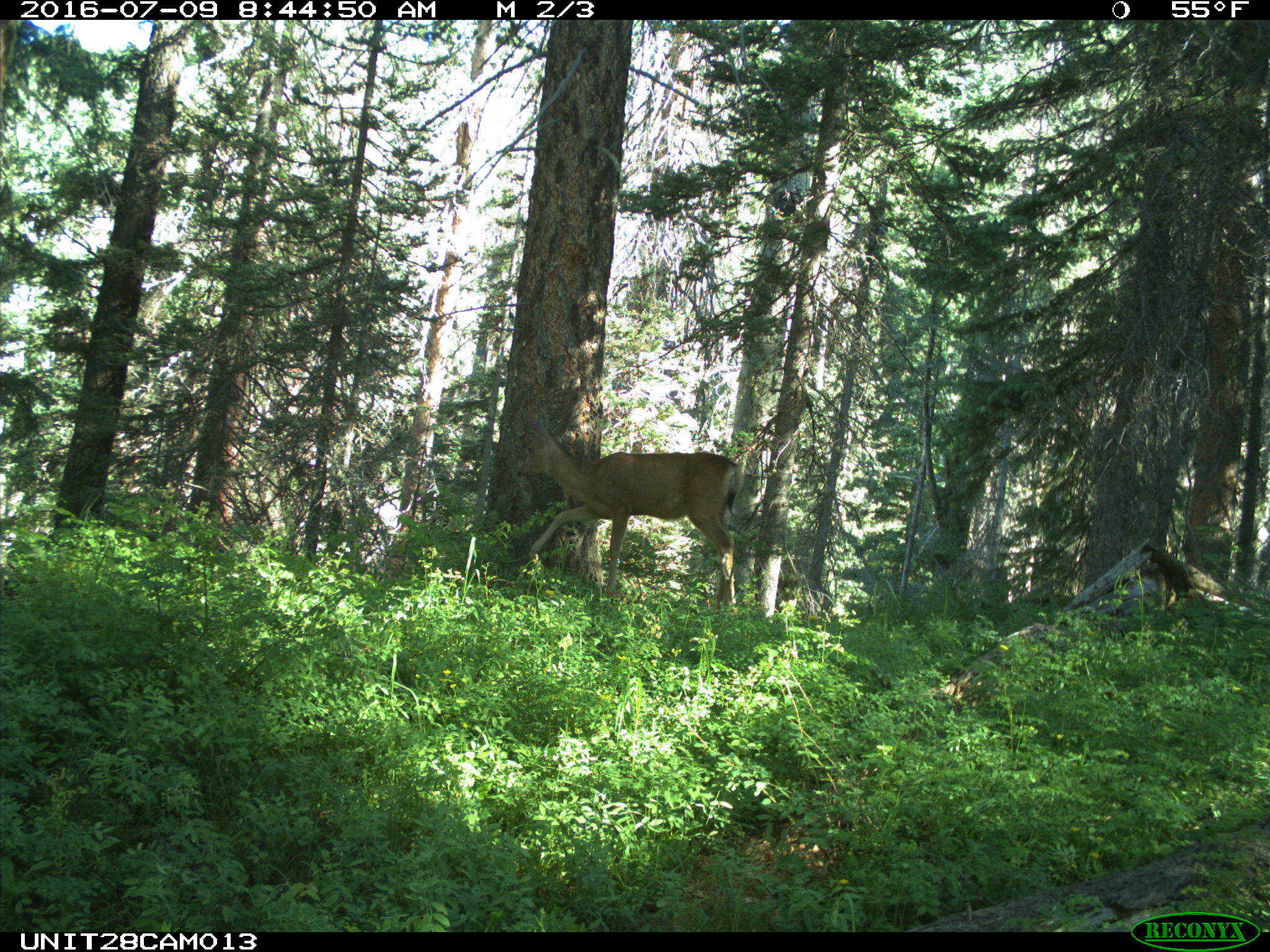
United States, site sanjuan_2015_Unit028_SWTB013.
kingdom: Animalia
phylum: Chordata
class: Mammalia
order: Artiodactyla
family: Cervidae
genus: Odocoileus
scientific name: Odocoileus hemionus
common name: mule deer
Odocoileus hemionus (mule deer).